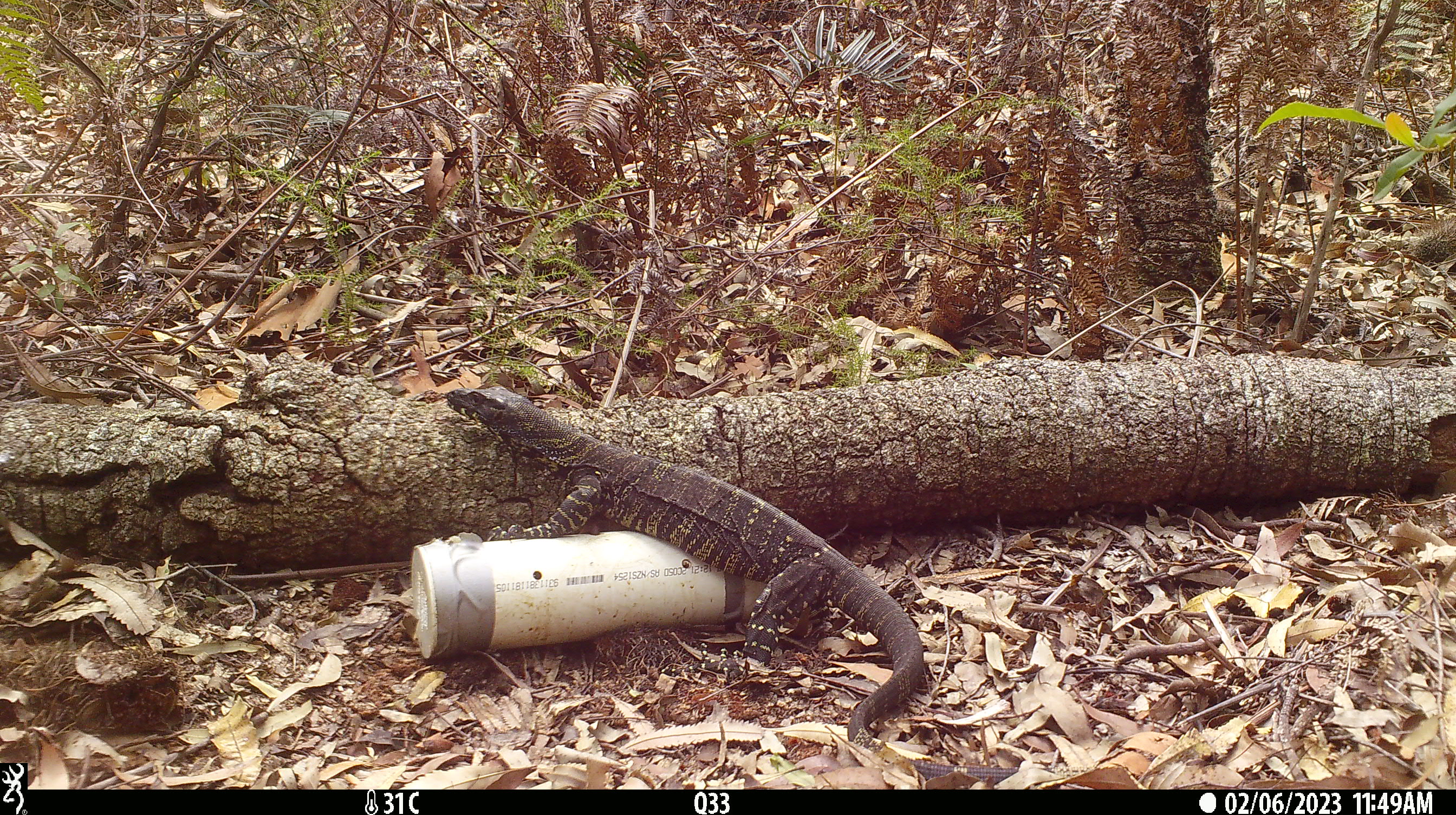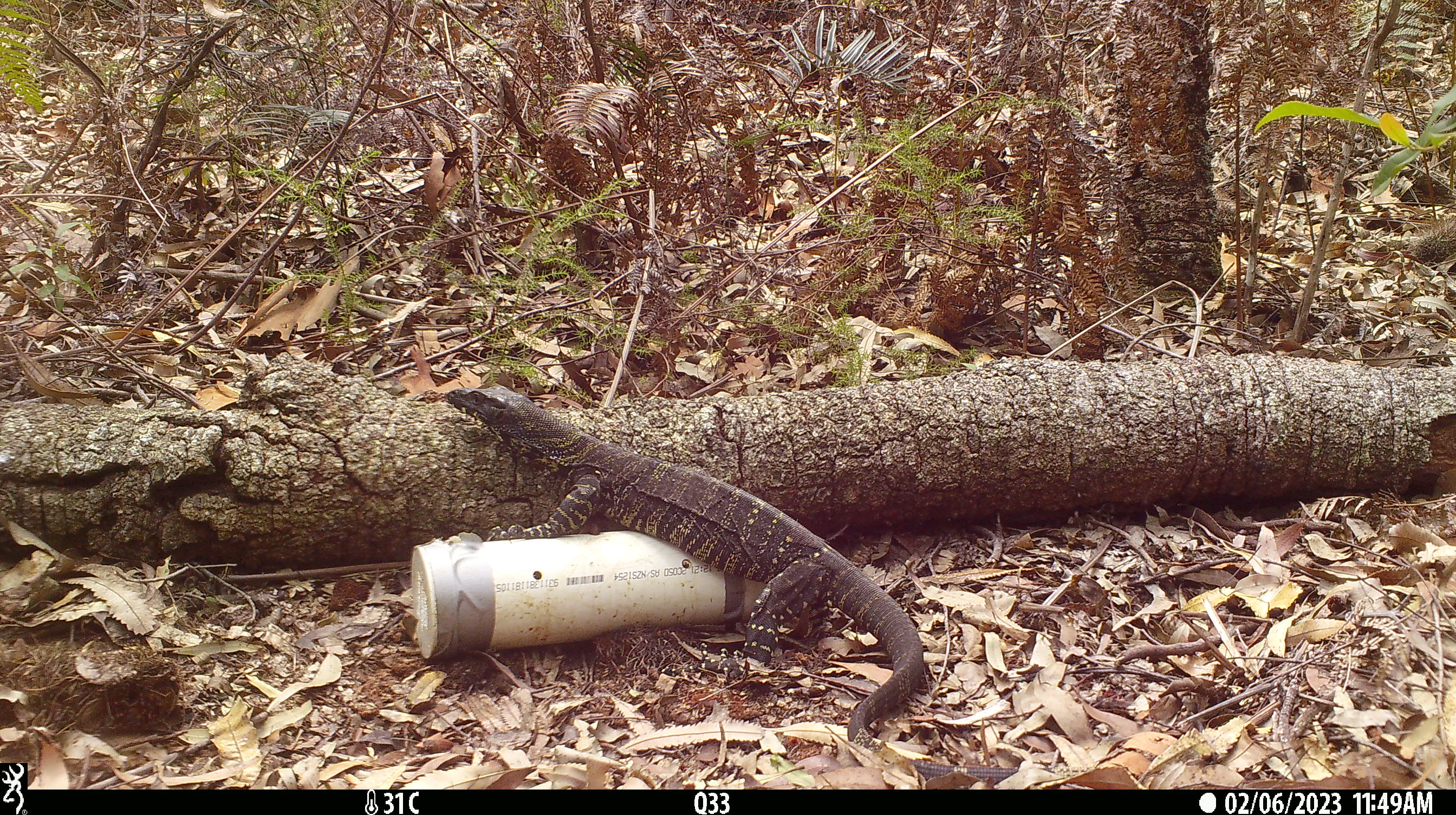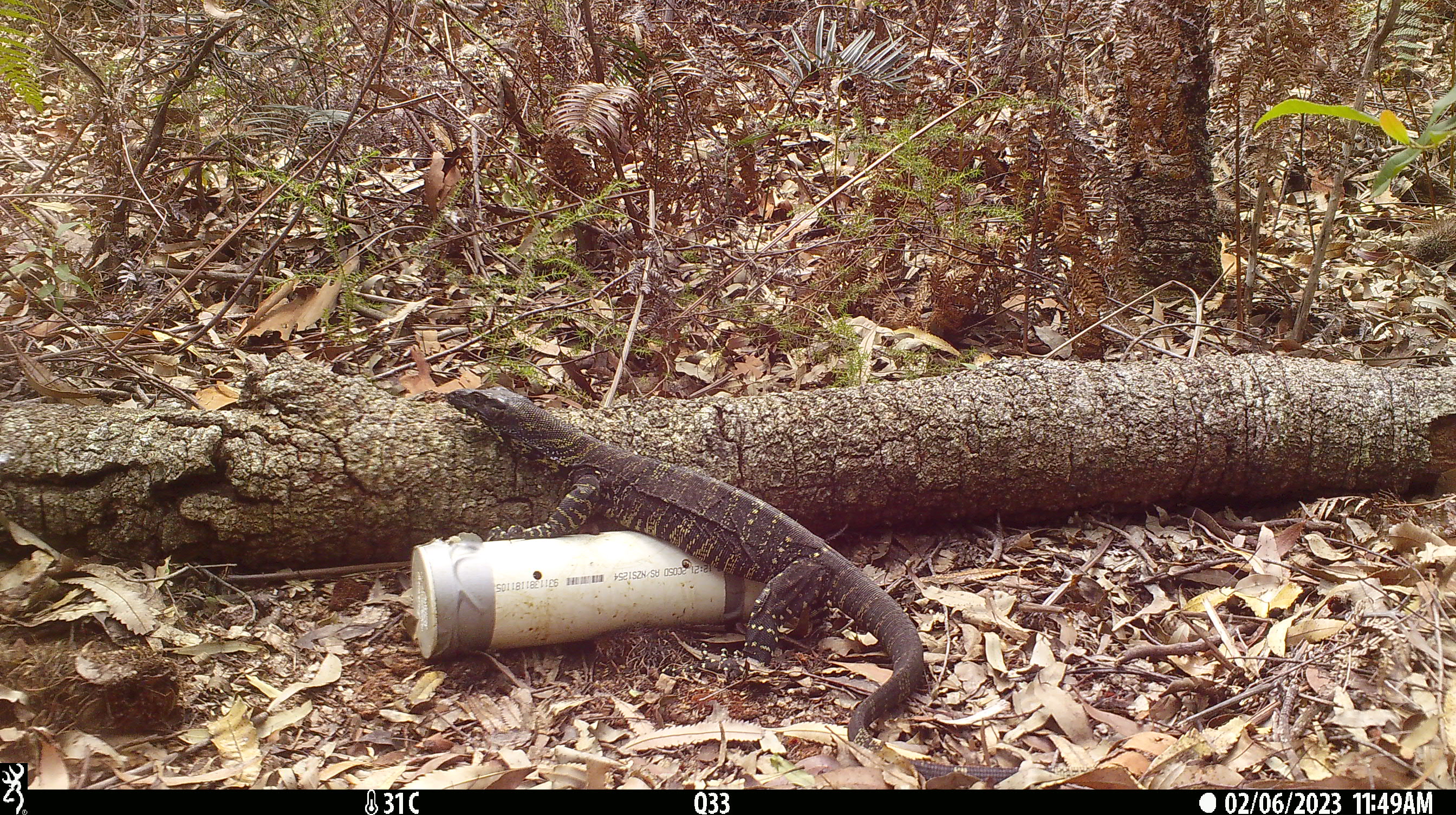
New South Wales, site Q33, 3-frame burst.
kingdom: Animalia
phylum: Chordata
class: Reptilia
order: Squamata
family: Varanidae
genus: Varanus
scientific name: Varanus varius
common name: lace monitor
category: goanna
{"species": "goanna (lace monitor) (Varanus varius)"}